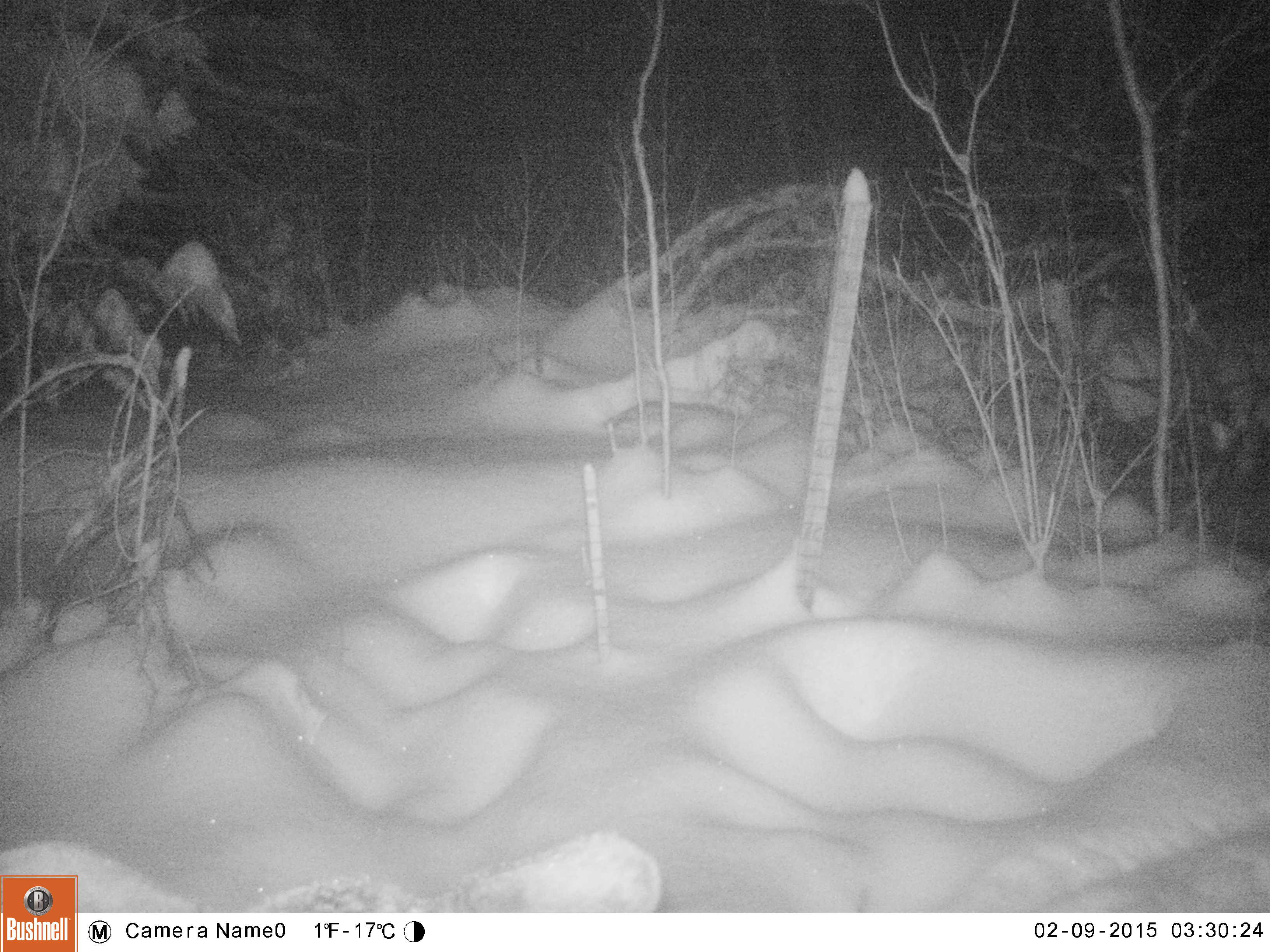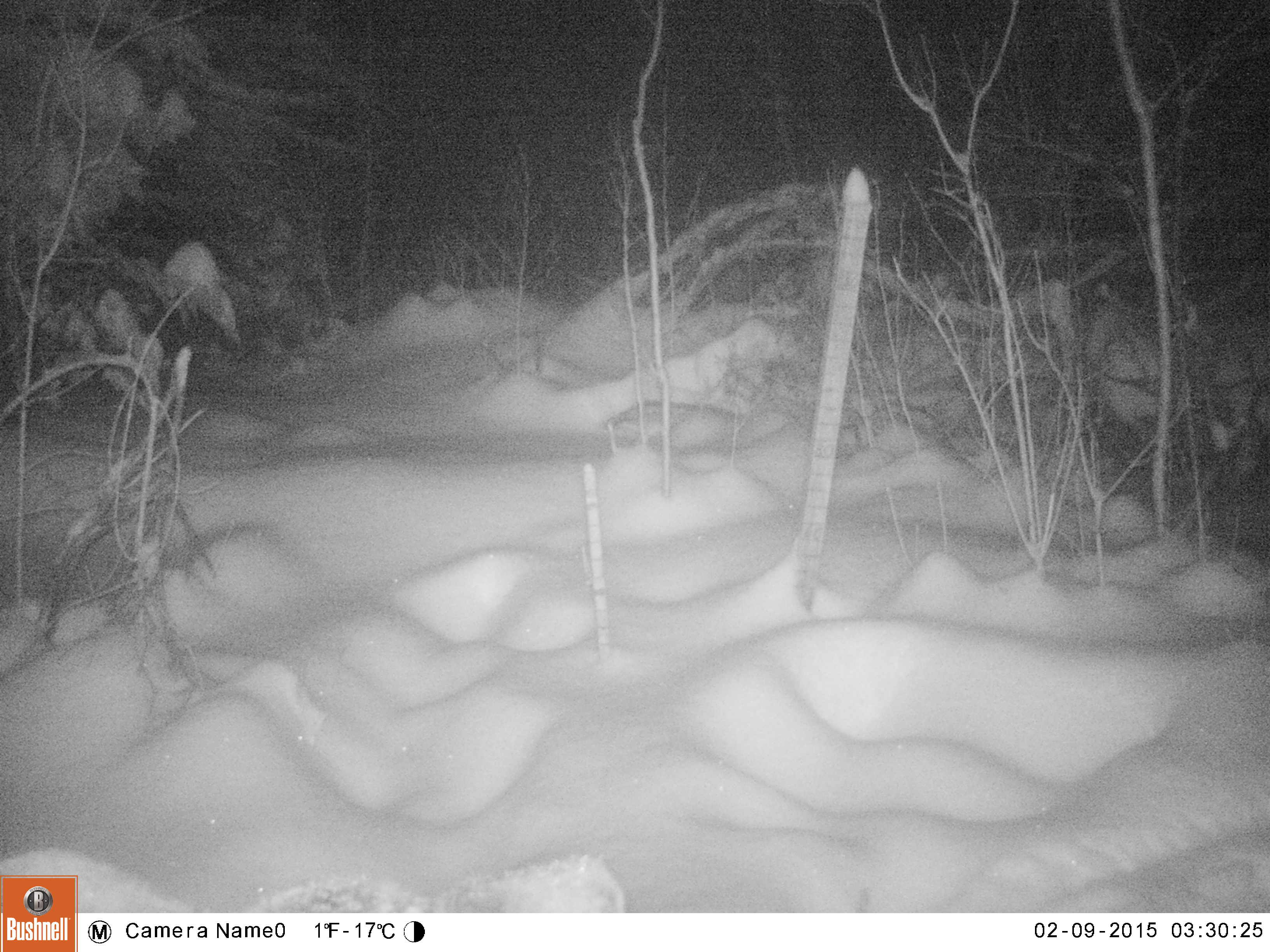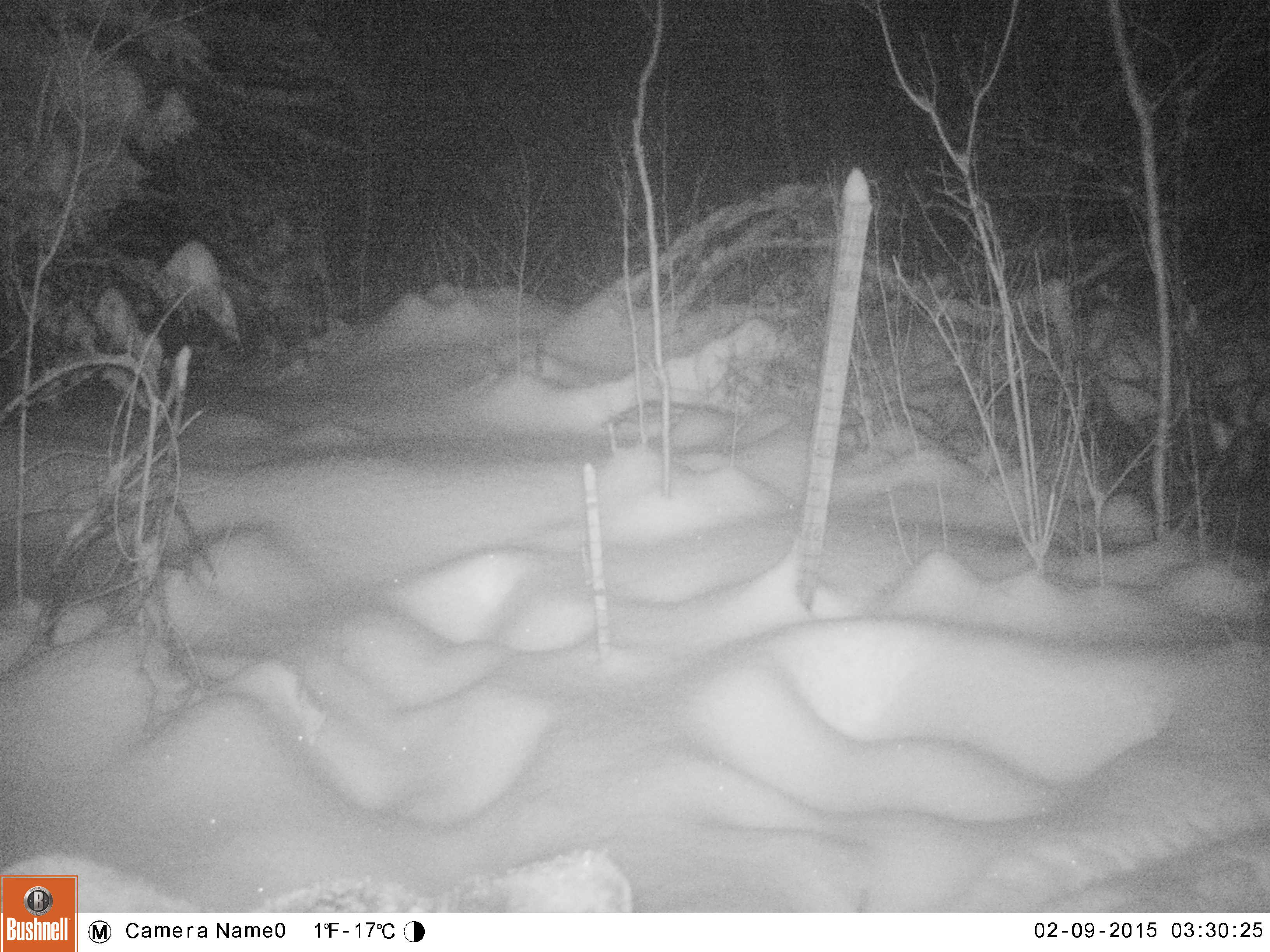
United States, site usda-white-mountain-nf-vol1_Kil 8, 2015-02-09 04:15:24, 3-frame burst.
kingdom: Animalia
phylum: Chordata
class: Mammalia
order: Artiodactyla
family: Cervidae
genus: Alces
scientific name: Alces alces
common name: moose